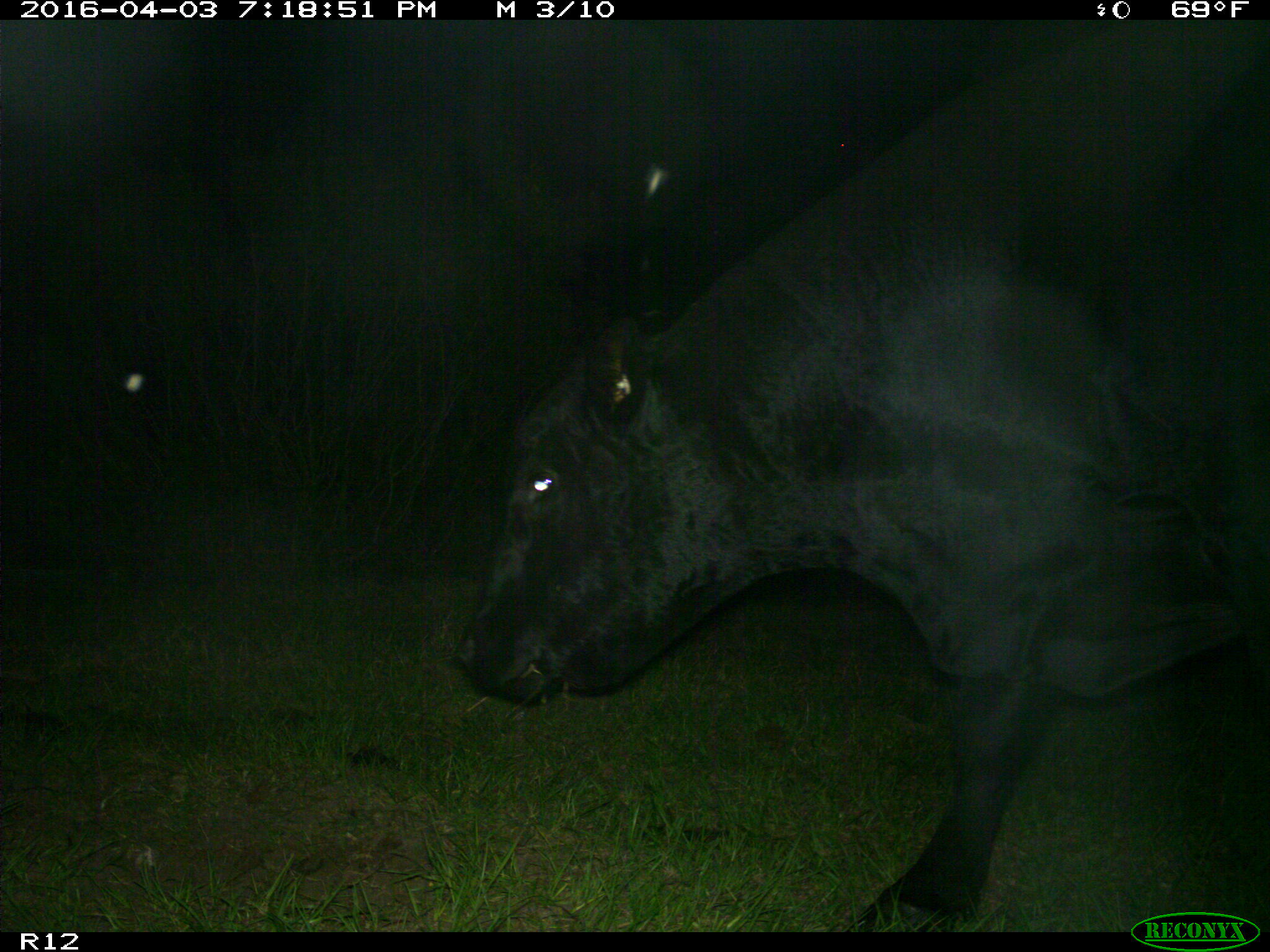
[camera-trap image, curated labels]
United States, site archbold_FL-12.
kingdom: Animalia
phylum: Chordata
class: Mammalia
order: Artiodactyla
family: Bovidae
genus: Bos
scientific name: Bos taurus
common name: domestic cow